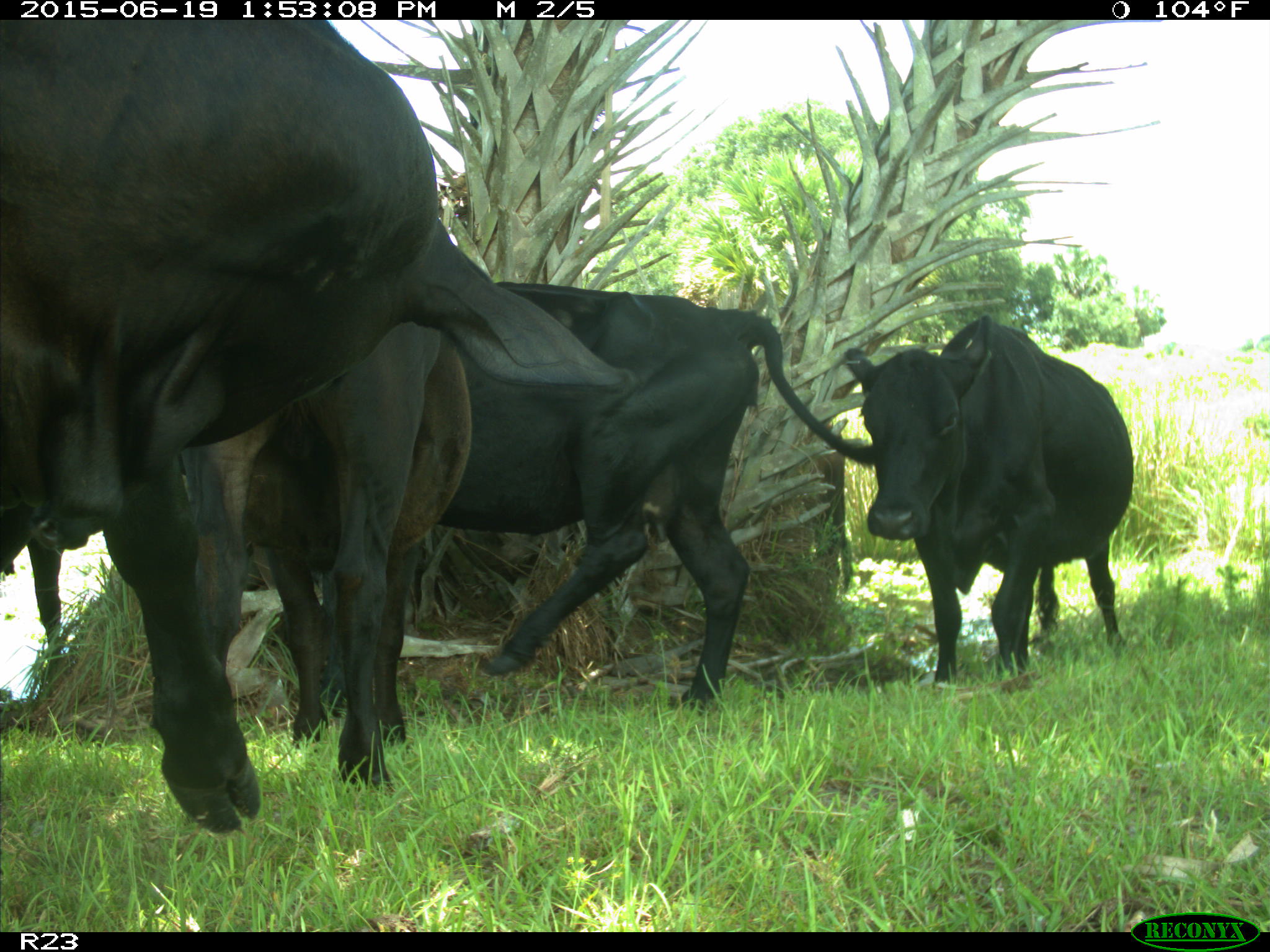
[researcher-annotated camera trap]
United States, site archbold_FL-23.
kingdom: Animalia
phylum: Chordata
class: Mammalia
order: Artiodactyla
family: Suidae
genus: Sus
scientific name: Sus scrofa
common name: wild boar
Sus scrofa (wild boar).